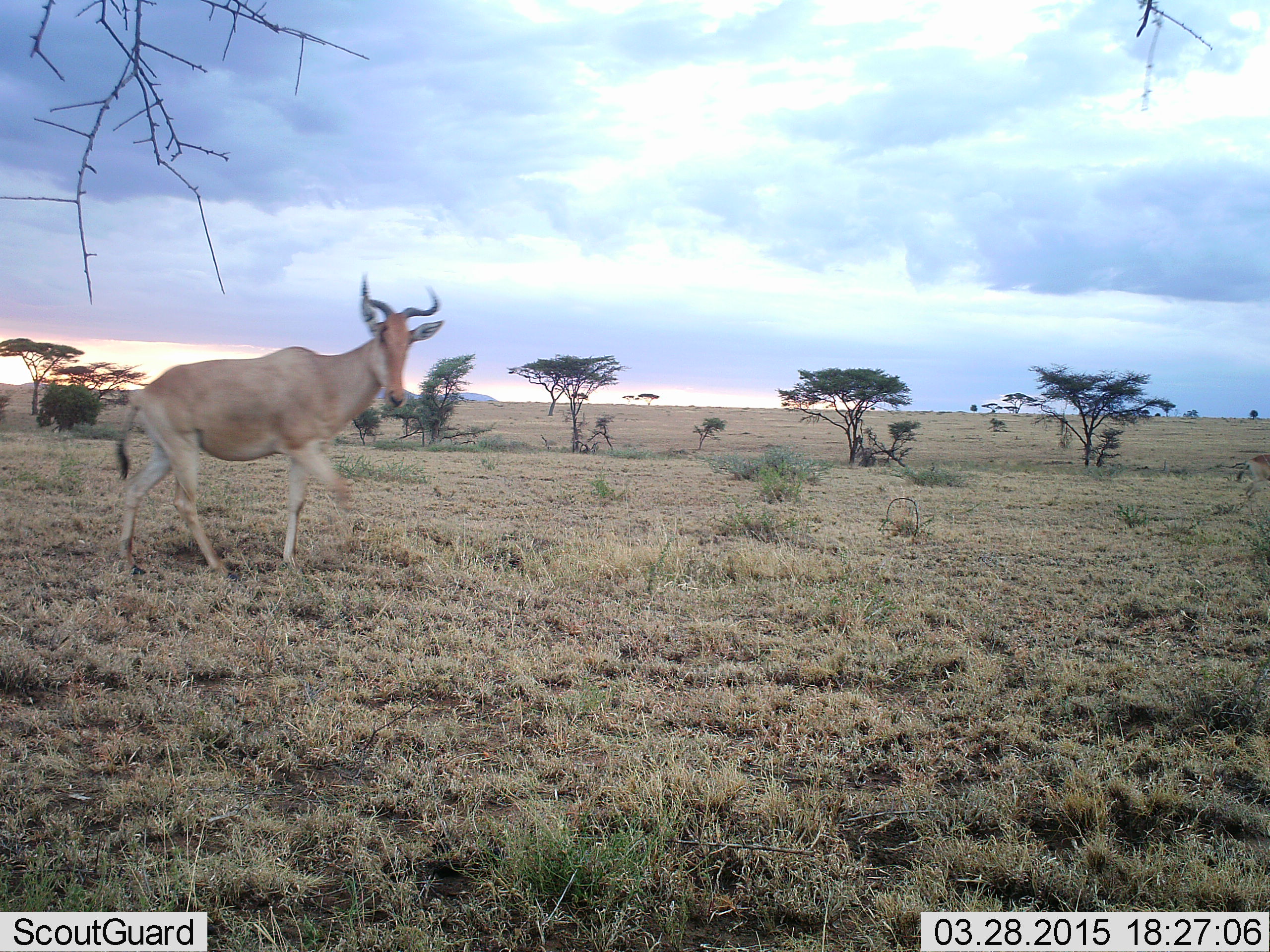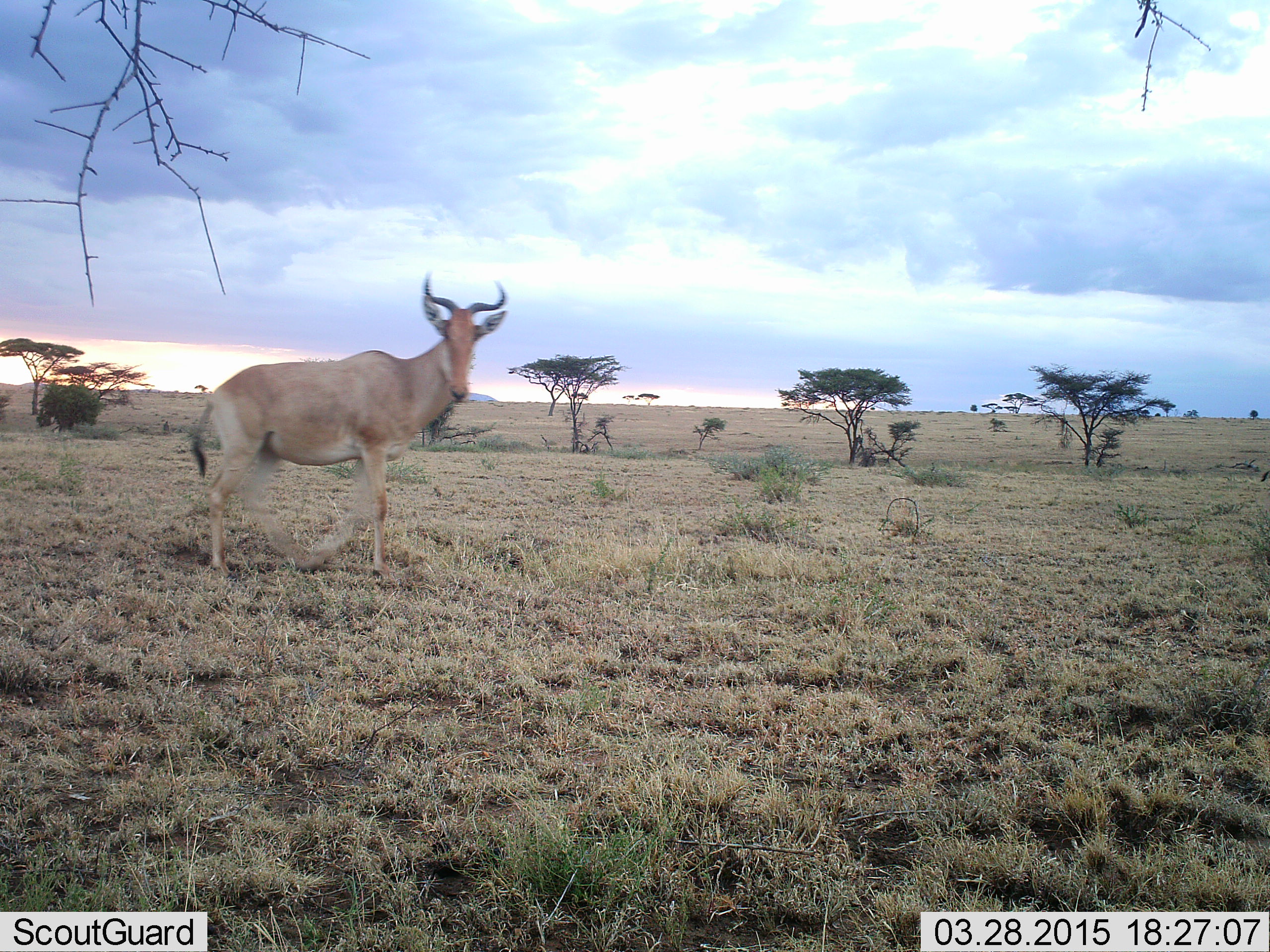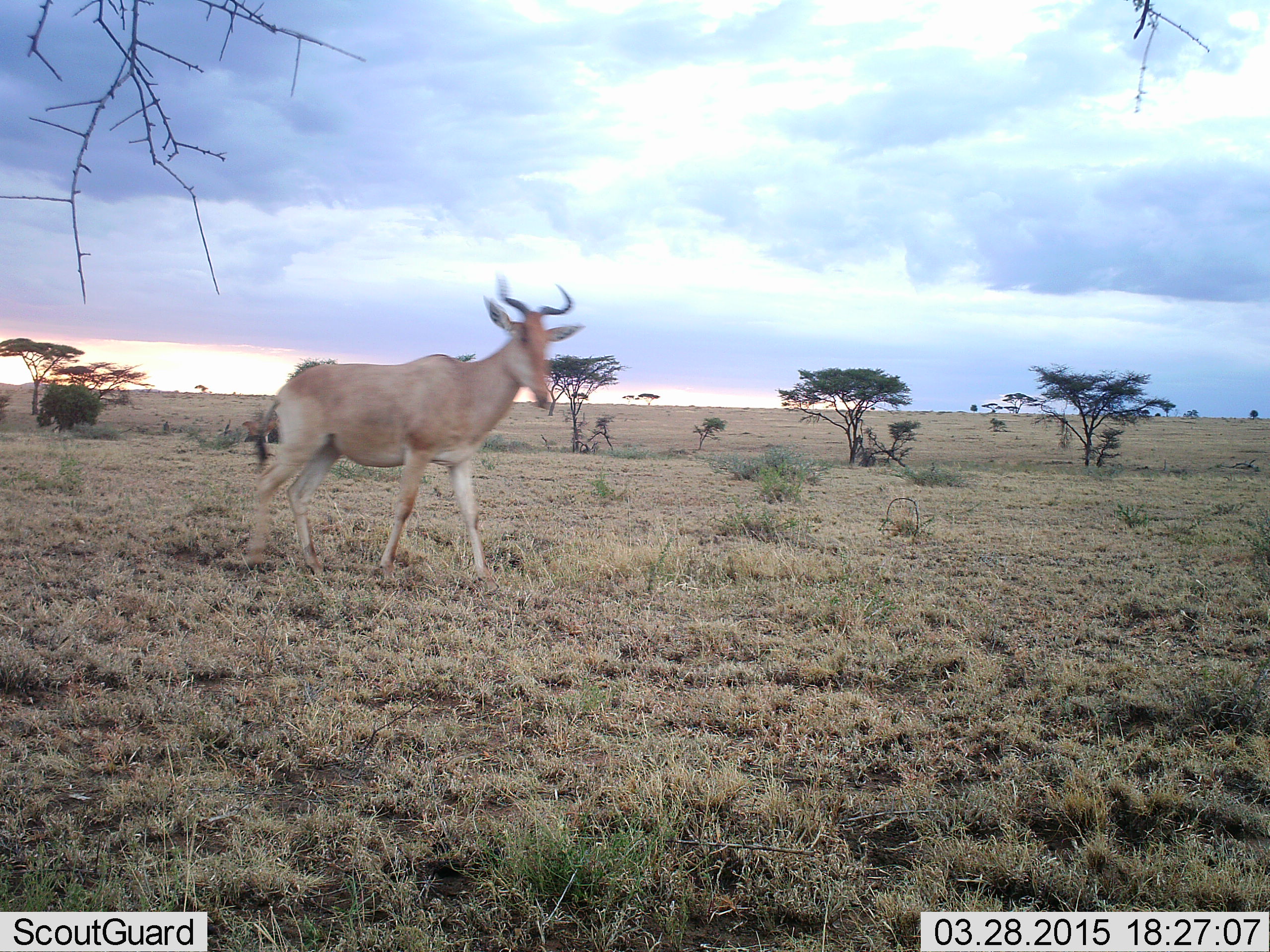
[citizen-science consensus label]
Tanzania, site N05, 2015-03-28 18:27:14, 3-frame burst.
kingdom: Animalia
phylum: Chordata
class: Mammalia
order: Artiodactyla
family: Bovidae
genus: Alcelaphus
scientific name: Alcelaphus buselaphus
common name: hartebeest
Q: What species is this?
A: Hartebeest (Alcelaphus buselaphus).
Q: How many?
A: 1.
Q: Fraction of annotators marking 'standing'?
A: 18%.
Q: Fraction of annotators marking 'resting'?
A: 0%.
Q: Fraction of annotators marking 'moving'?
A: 82%.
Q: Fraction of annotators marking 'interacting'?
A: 0%.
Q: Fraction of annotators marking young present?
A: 0%.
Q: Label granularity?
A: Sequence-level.